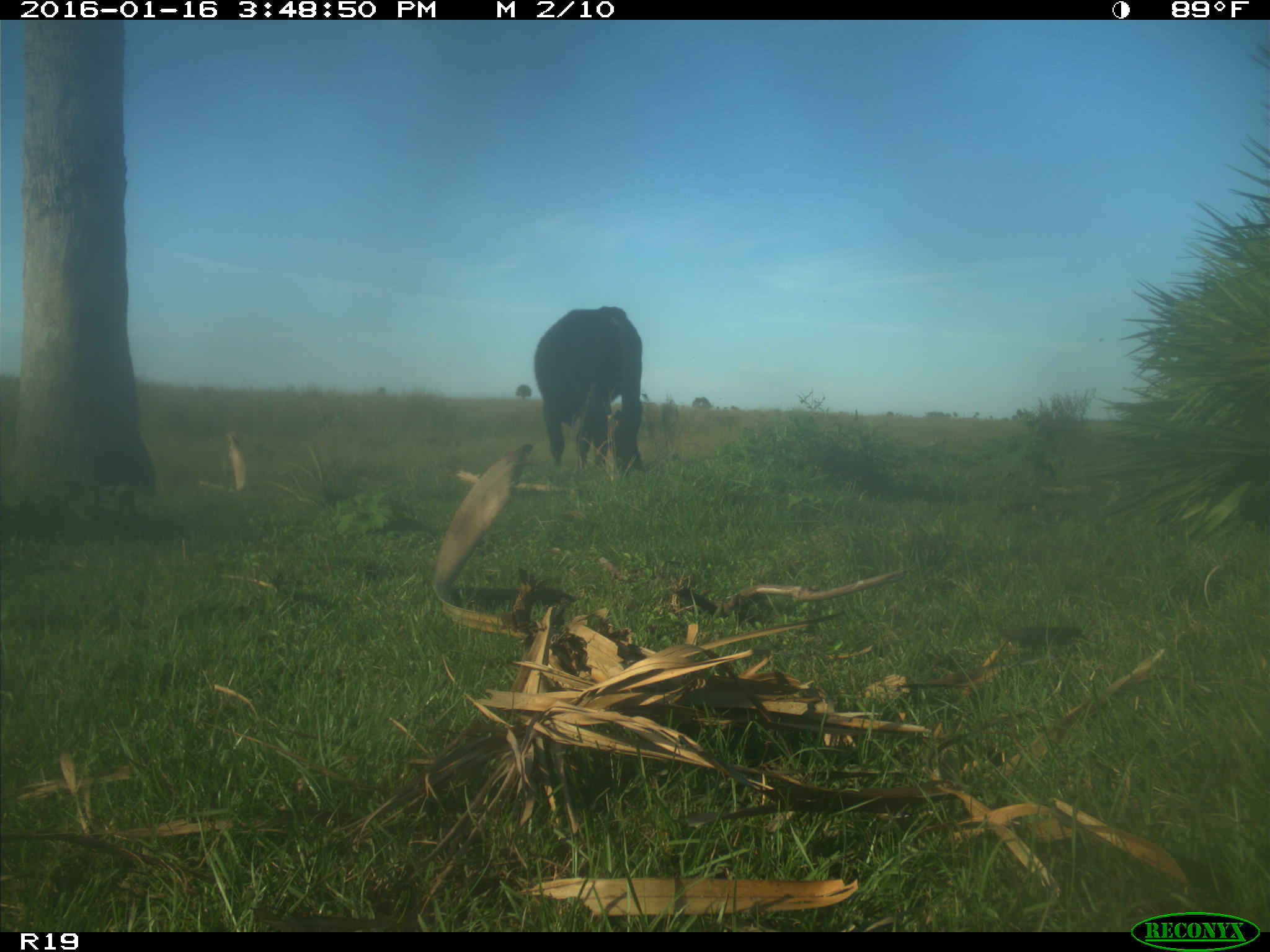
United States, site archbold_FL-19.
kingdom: Animalia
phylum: Chordata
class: Mammalia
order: Artiodactyla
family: Bovidae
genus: Bos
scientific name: Bos taurus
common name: domestic cow